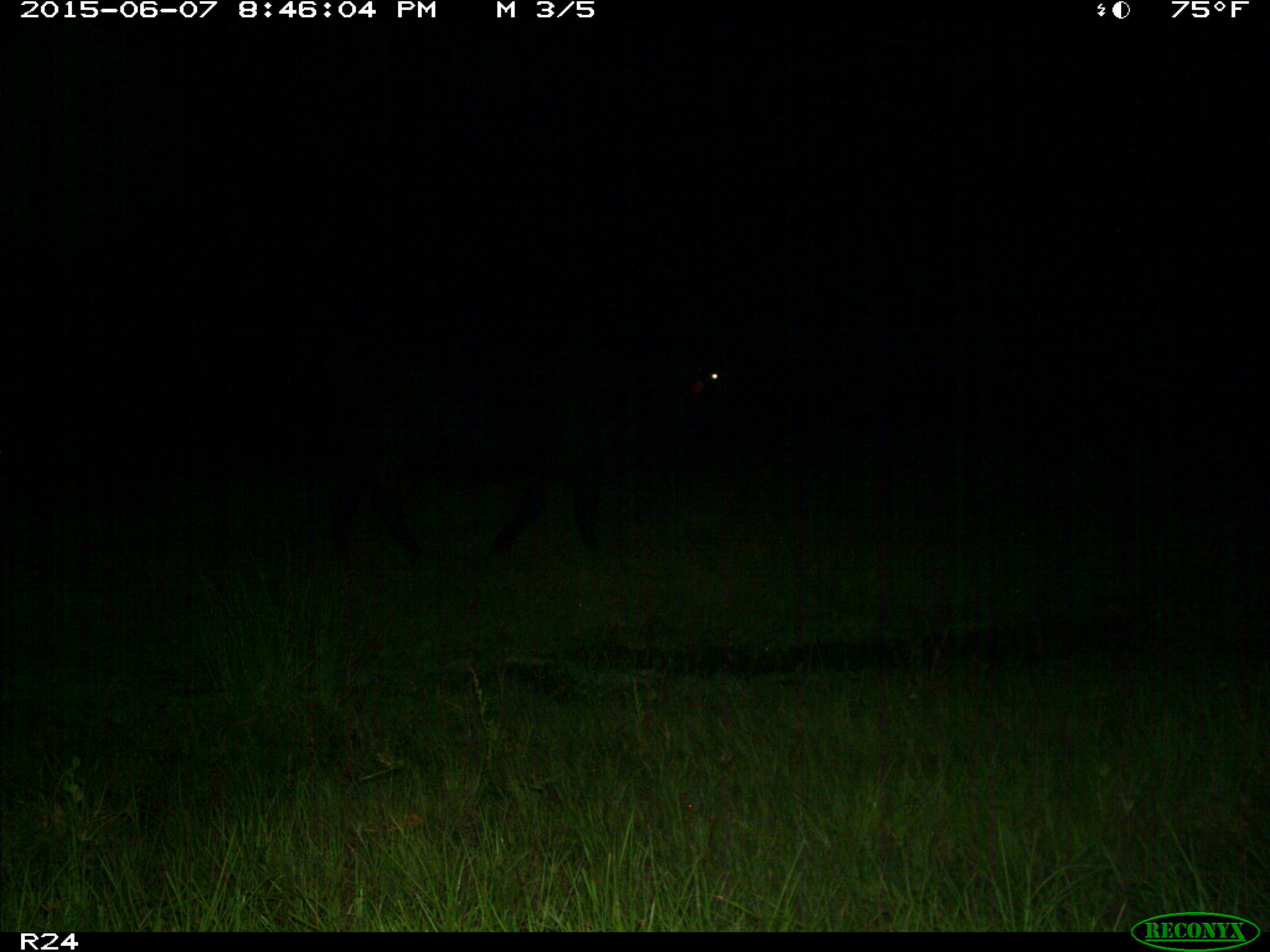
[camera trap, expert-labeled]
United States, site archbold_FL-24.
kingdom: Animalia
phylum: Chordata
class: Mammalia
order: Artiodactyla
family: Bovidae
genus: Bos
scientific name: Bos taurus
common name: domestic cow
Bos taurus (domestic cow).